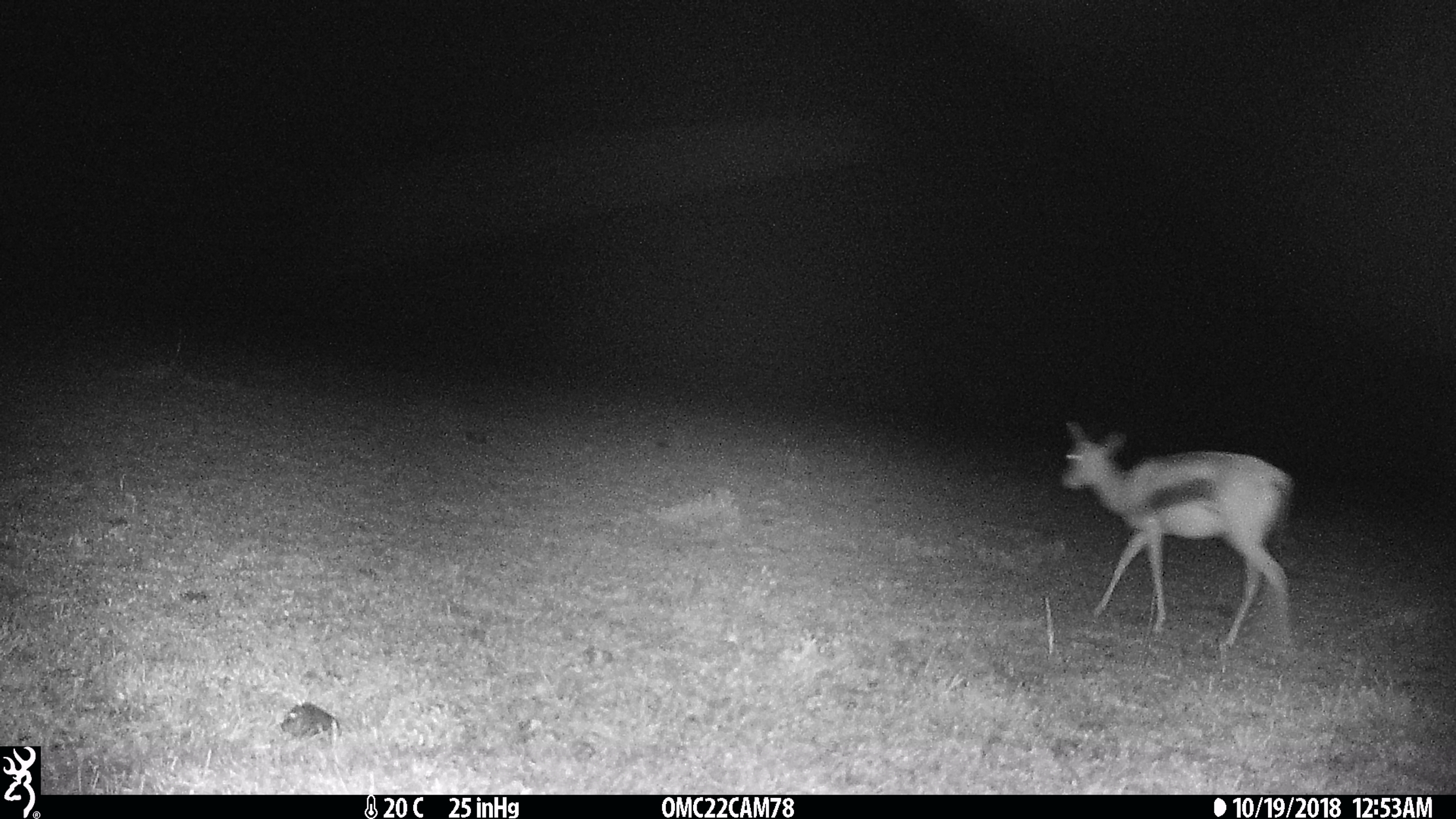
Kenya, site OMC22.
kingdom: Animalia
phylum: Chordata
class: Mammalia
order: Artiodactyla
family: Bovidae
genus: Eudorcas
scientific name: Eudorcas thomsonii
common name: thomon's gazelle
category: gazelle thomsons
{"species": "gazelle thomsons (thomon's gazelle) (Eudorcas thomsonii)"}